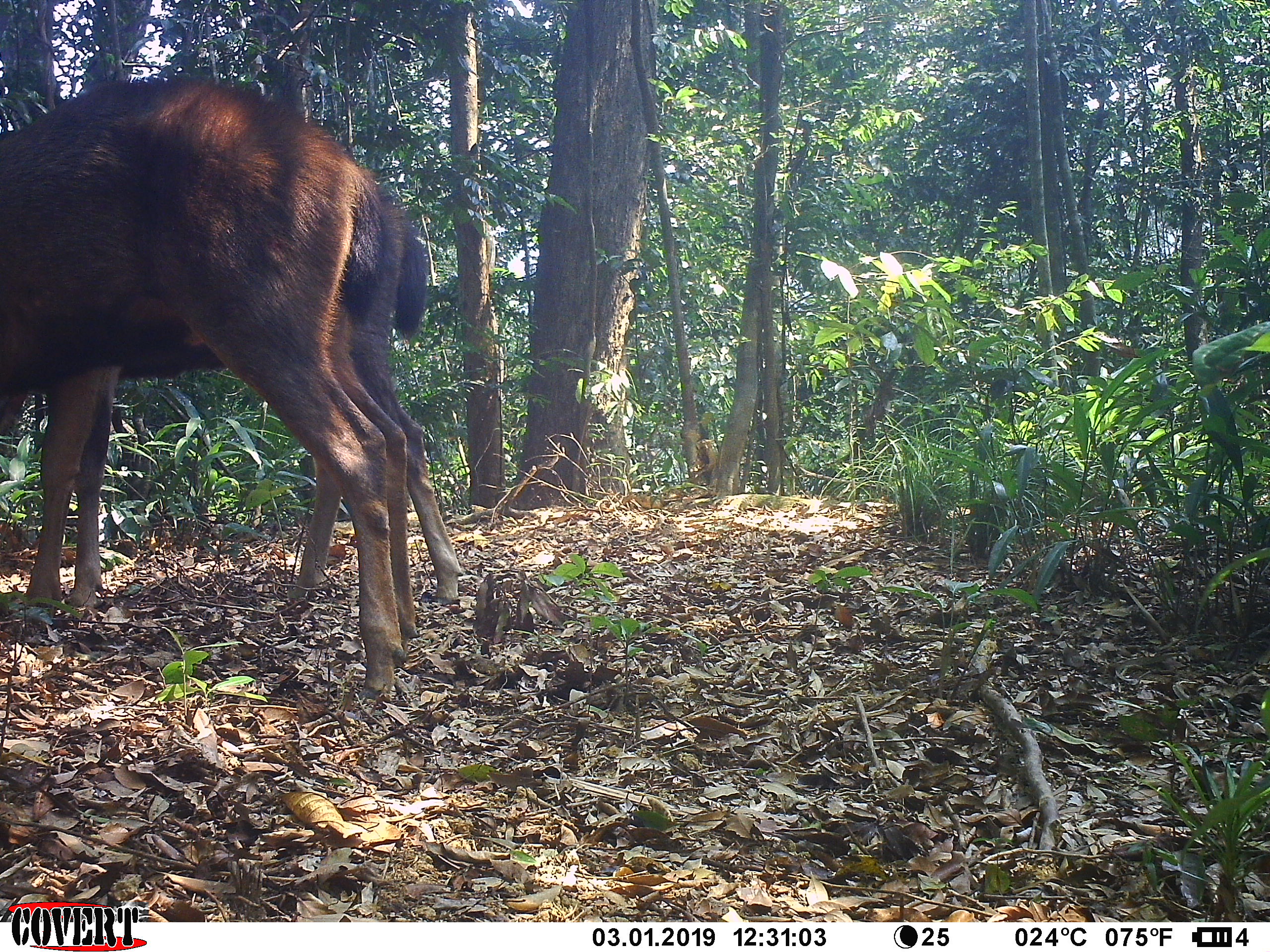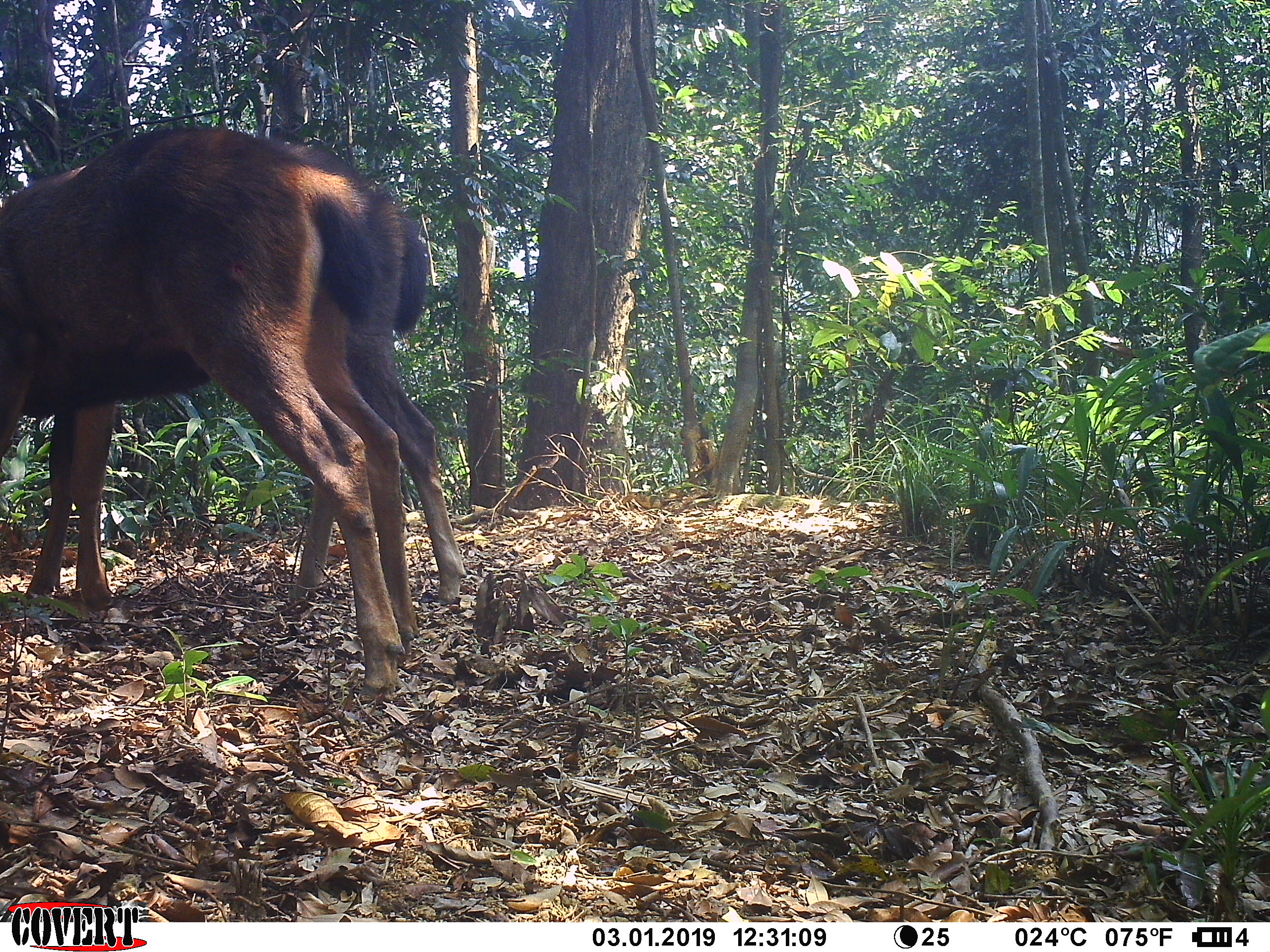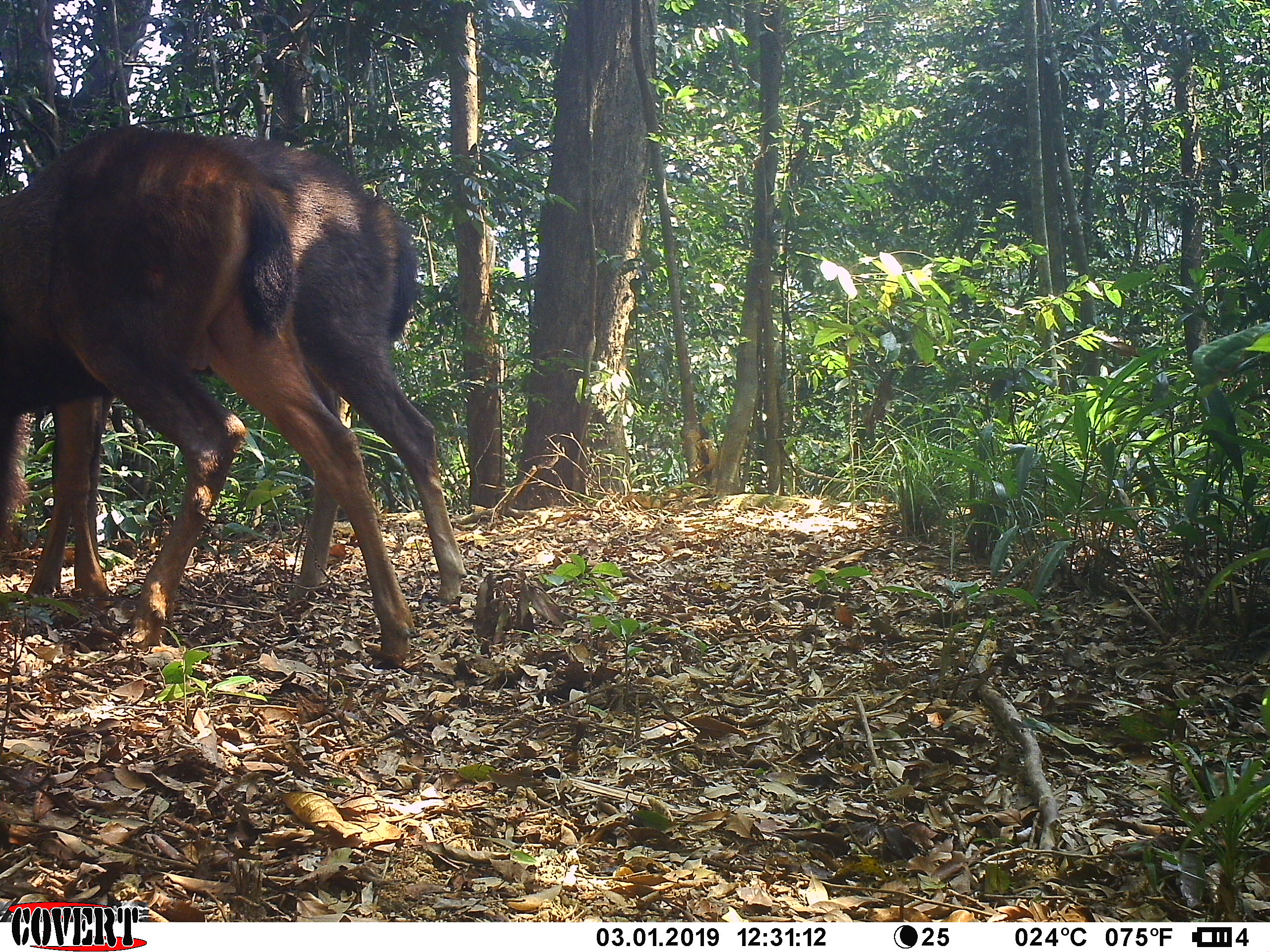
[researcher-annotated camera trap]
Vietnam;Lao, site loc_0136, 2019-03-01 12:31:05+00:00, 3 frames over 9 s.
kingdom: Animalia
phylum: Chordata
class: Mammalia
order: Artiodactyla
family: Cervidae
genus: Rusa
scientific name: Rusa unicolor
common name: sambar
Sambar (Rusa unicolor). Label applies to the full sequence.